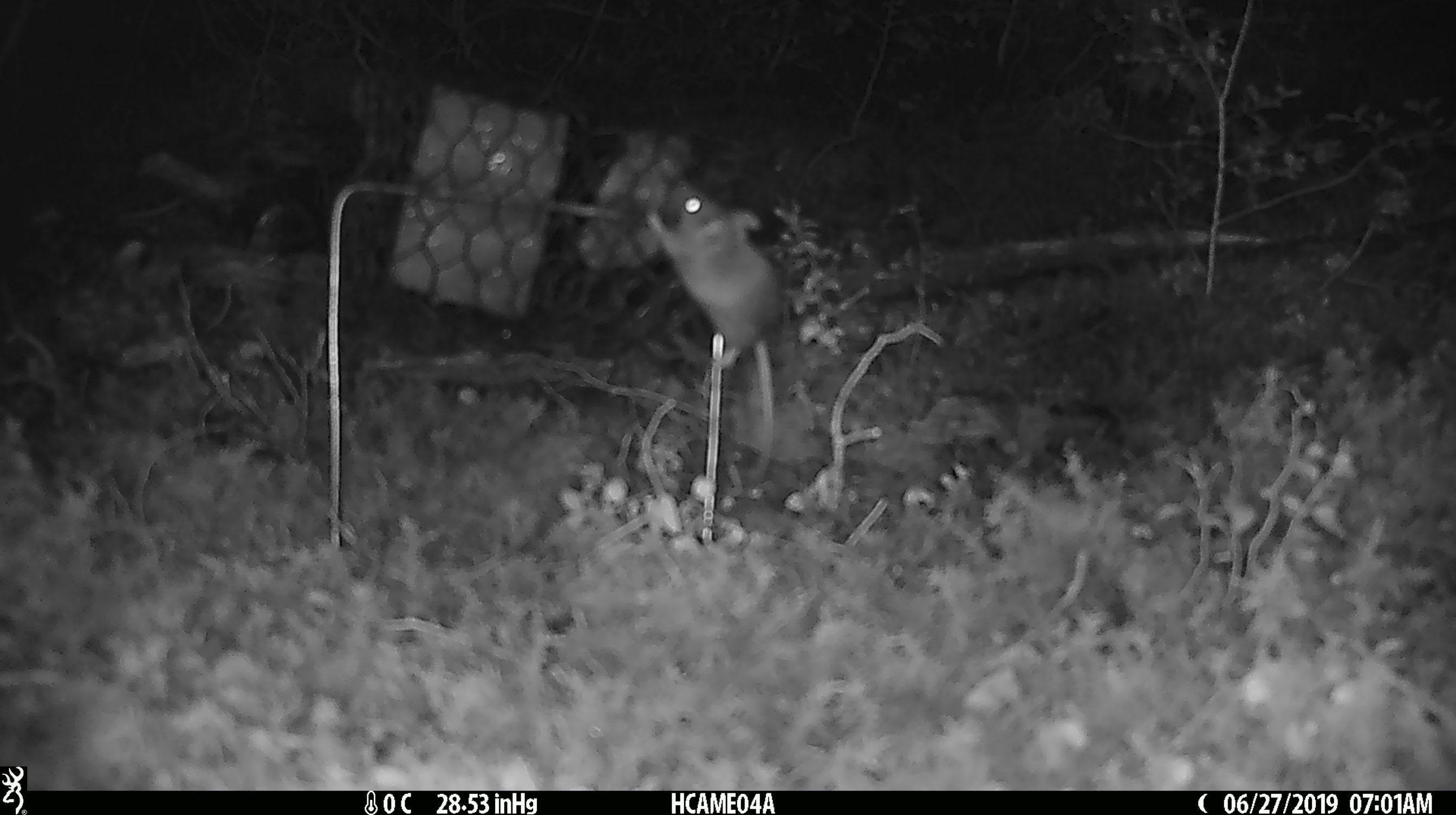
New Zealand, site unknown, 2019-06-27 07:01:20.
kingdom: Animalia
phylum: Chordata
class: Mammalia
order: Rodentia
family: Muridae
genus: Mus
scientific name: Mus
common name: mouse